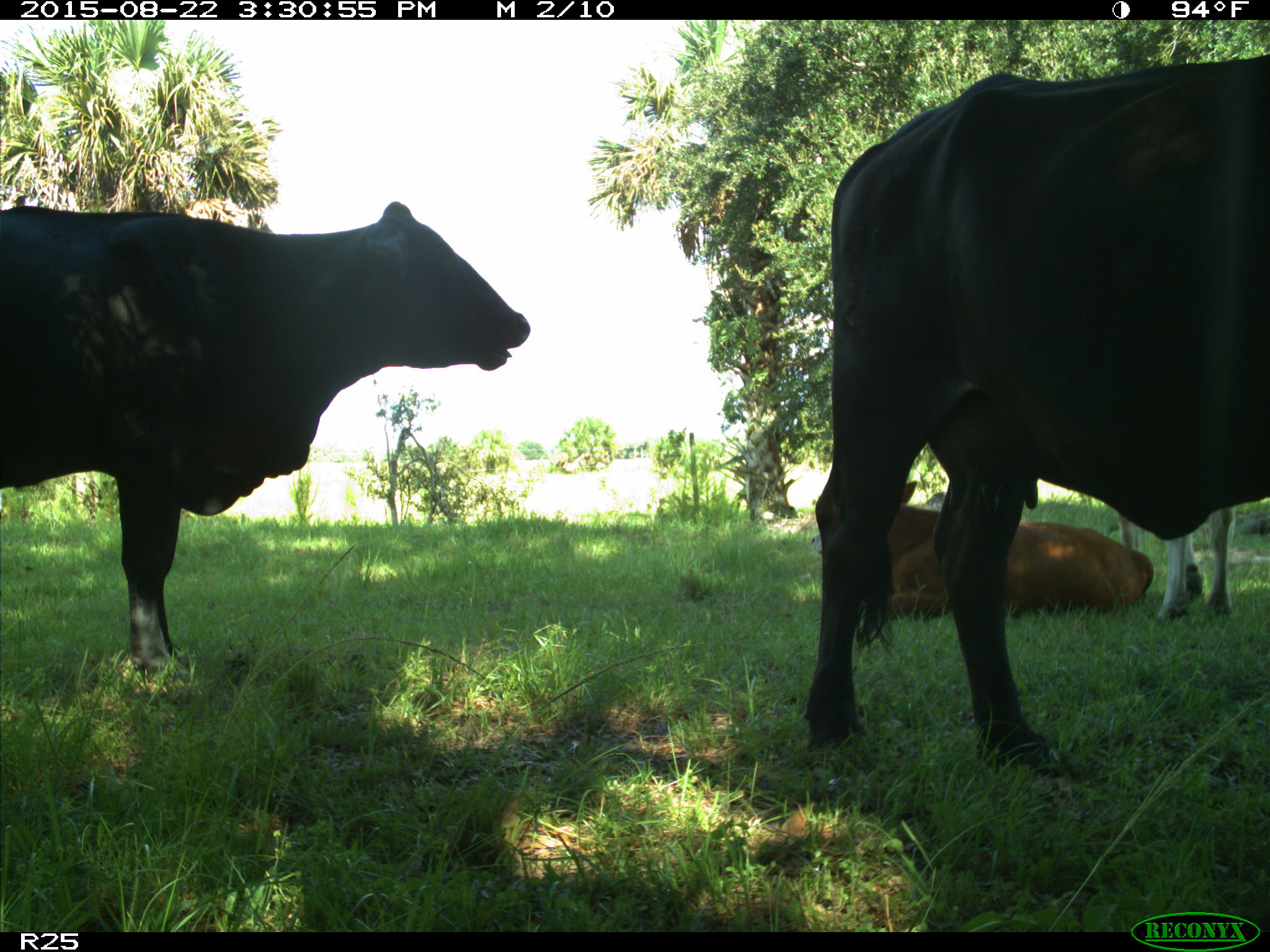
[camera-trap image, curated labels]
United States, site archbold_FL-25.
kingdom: Animalia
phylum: Chordata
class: Mammalia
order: Artiodactyla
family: Bovidae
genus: Bos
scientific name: Bos taurus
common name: domestic cow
Bos taurus (domestic cow).